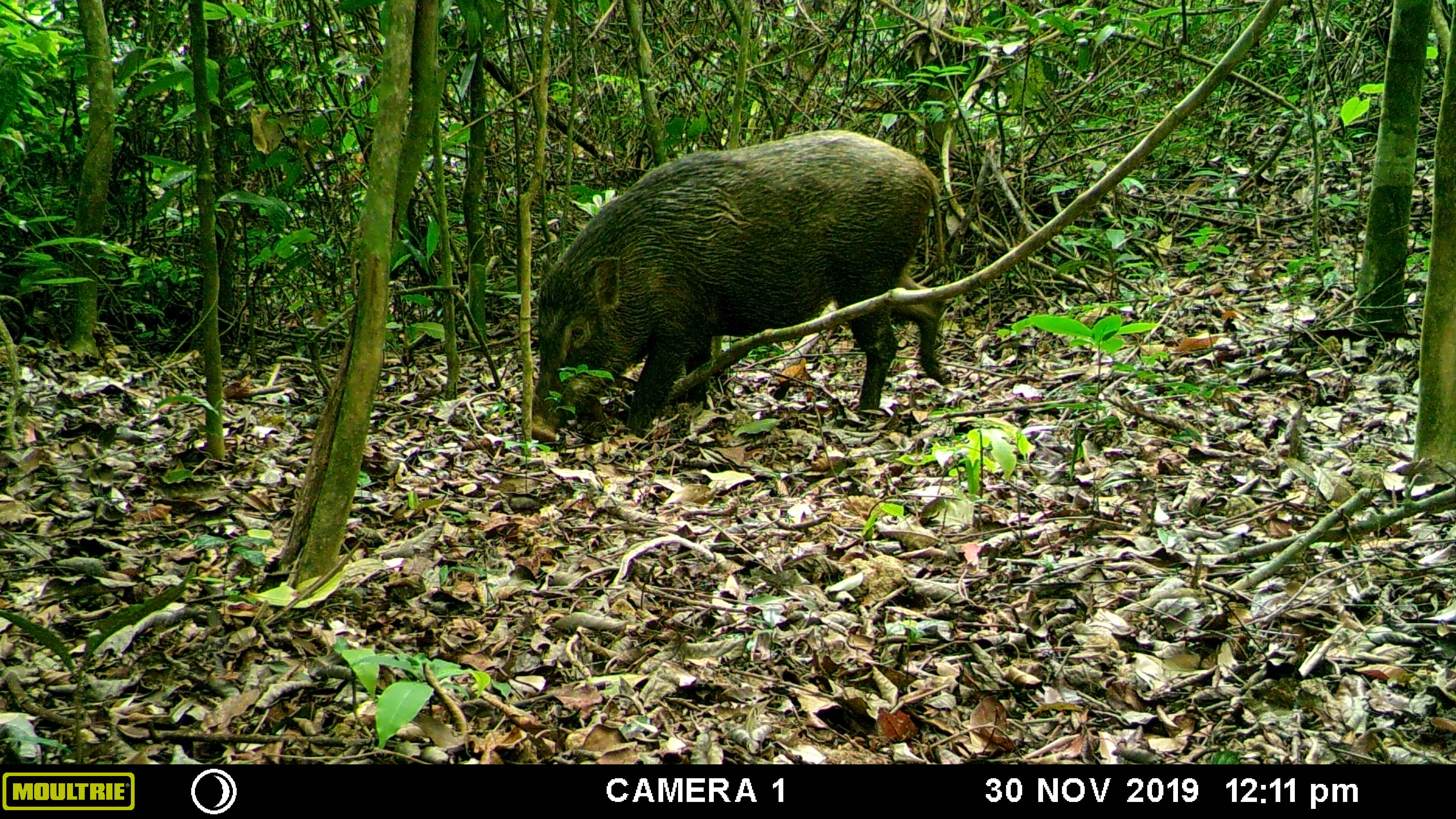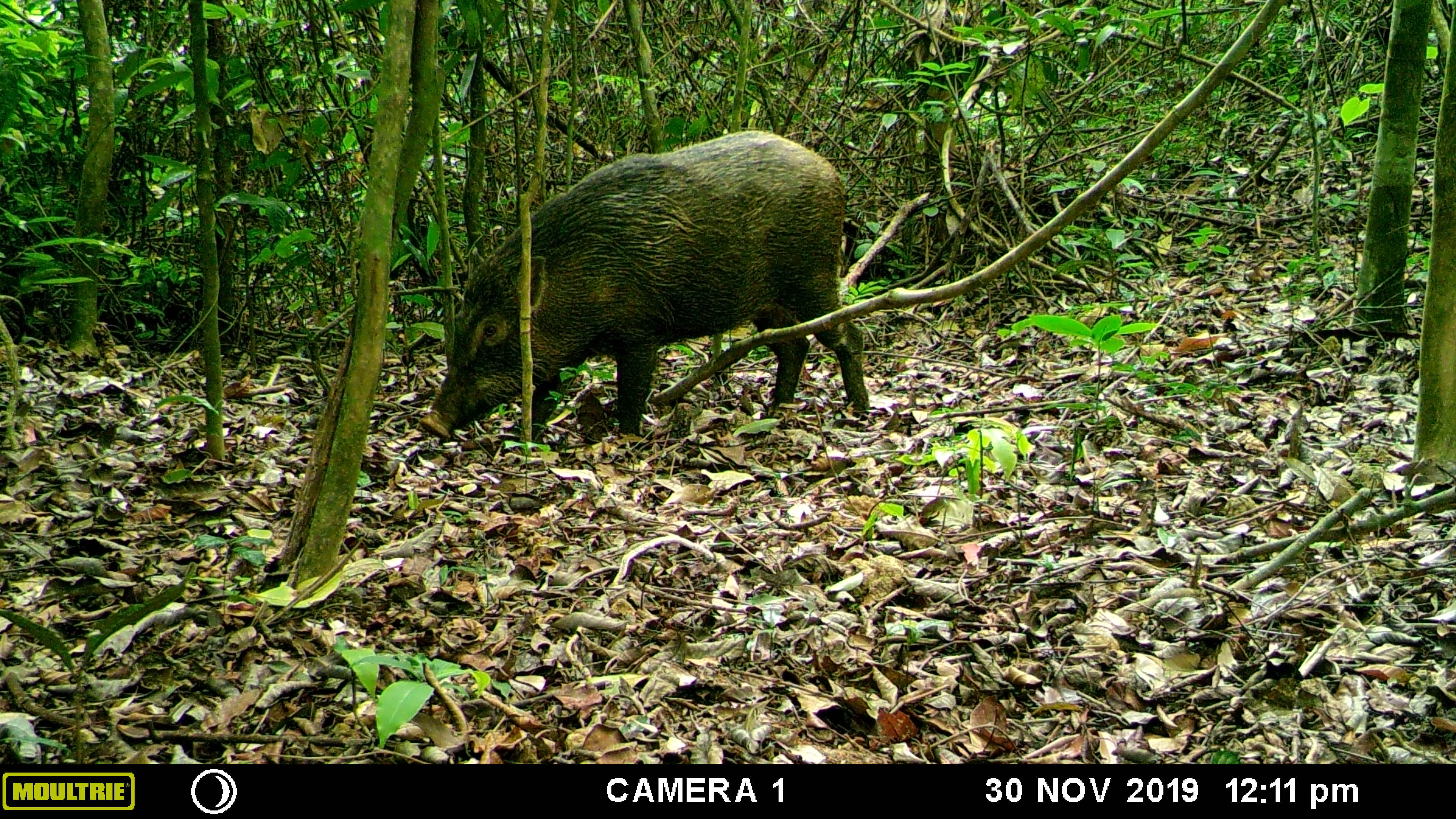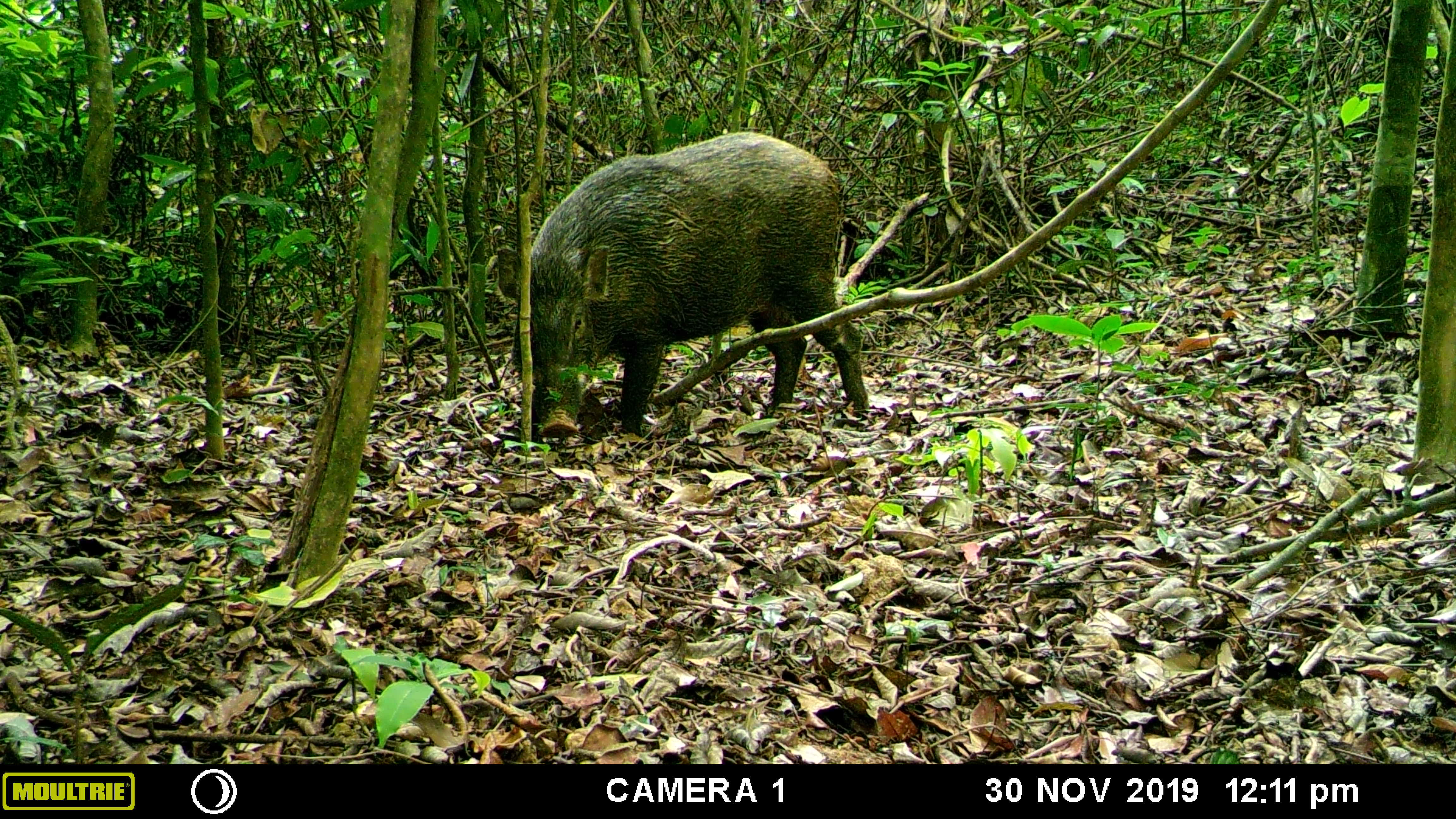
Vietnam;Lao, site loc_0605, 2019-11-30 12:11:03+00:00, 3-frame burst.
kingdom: Animalia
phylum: Chordata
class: Mammalia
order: Artiodactyla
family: Suidae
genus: Sus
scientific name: Sus scrofa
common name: eurasian wild pig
Eurasian wild pig (Sus scrofa). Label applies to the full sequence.